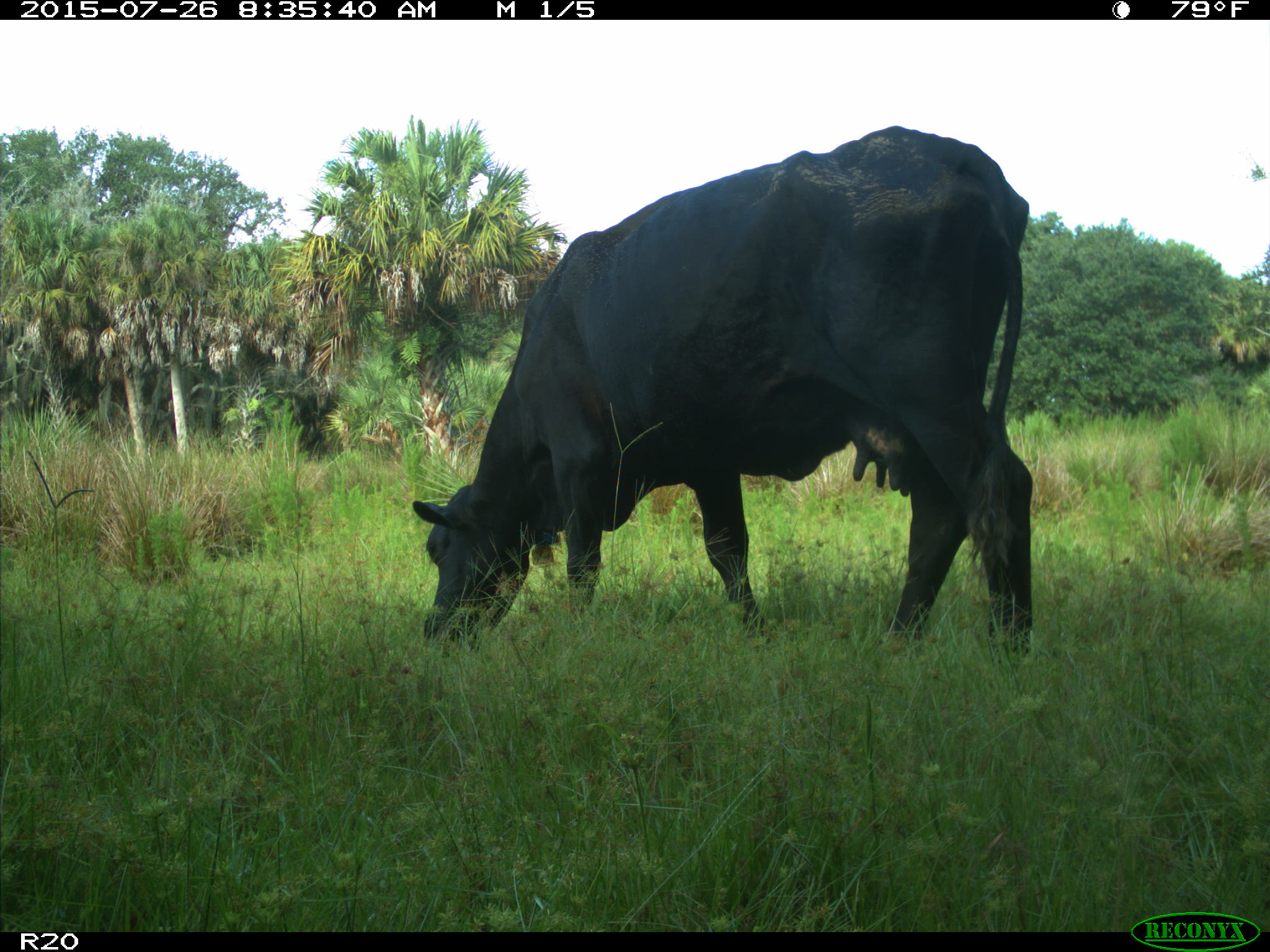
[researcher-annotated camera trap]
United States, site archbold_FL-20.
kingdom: Animalia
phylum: Chordata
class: Mammalia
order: Artiodactyla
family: Bovidae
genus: Bos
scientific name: Bos taurus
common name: domestic cow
Bos taurus (domestic cow).